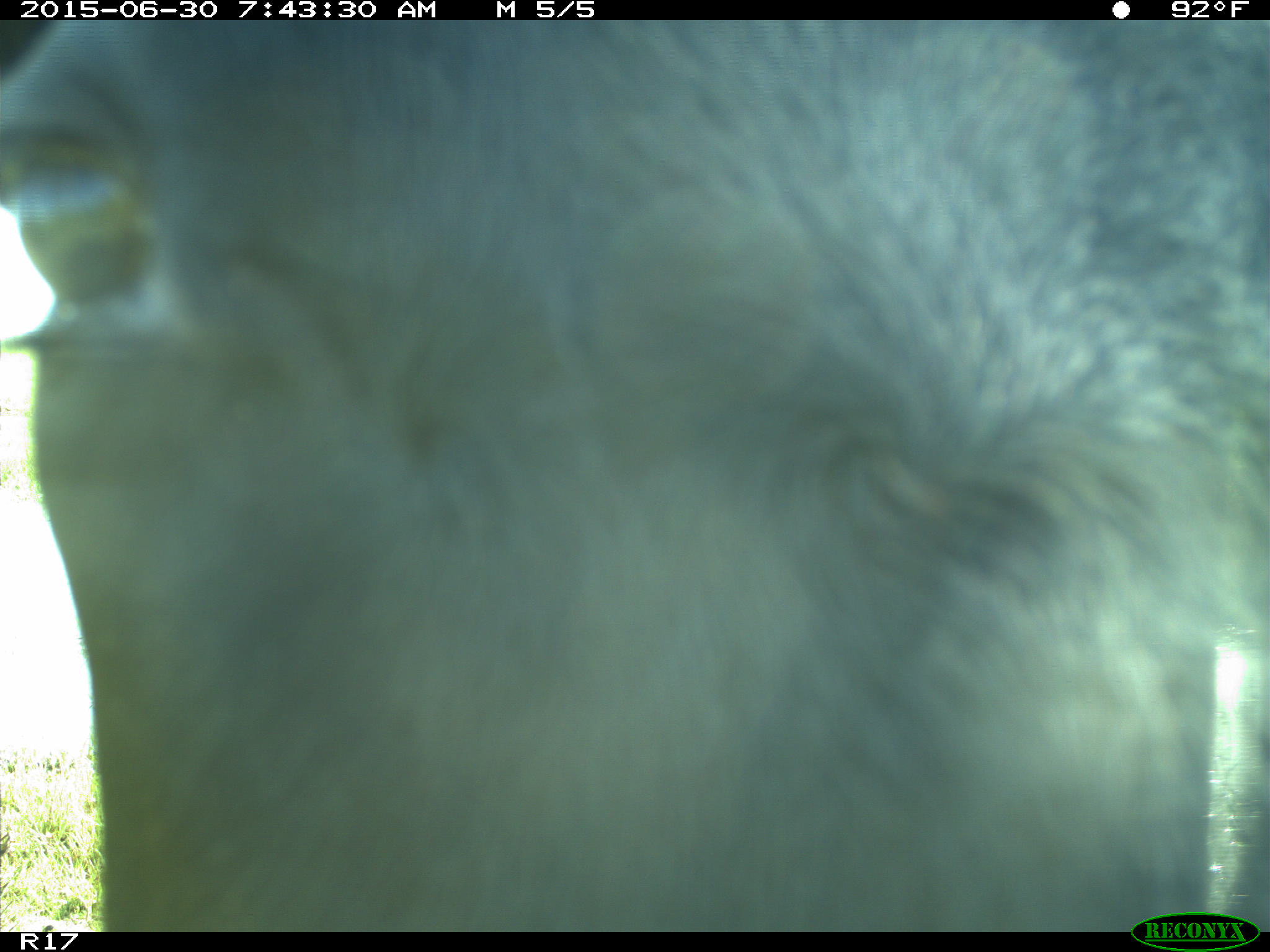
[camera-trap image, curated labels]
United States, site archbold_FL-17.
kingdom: Animalia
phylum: Chordata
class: Mammalia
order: Artiodactyla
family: Bovidae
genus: Bos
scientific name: Bos taurus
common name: domestic cow